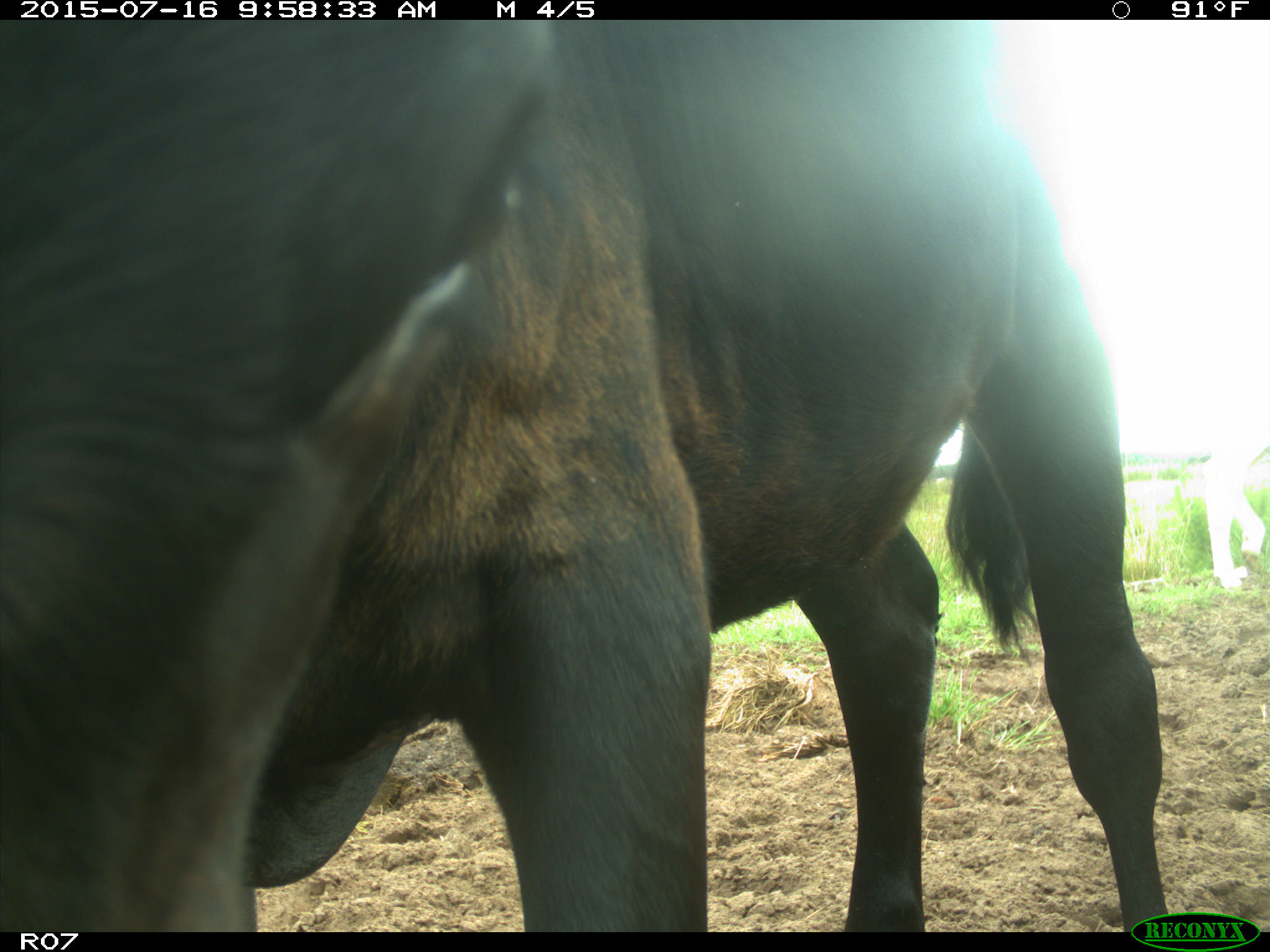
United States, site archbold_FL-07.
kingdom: Animalia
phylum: Chordata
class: Mammalia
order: Artiodactyla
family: Bovidae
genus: Bos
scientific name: Bos taurus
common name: domestic cow